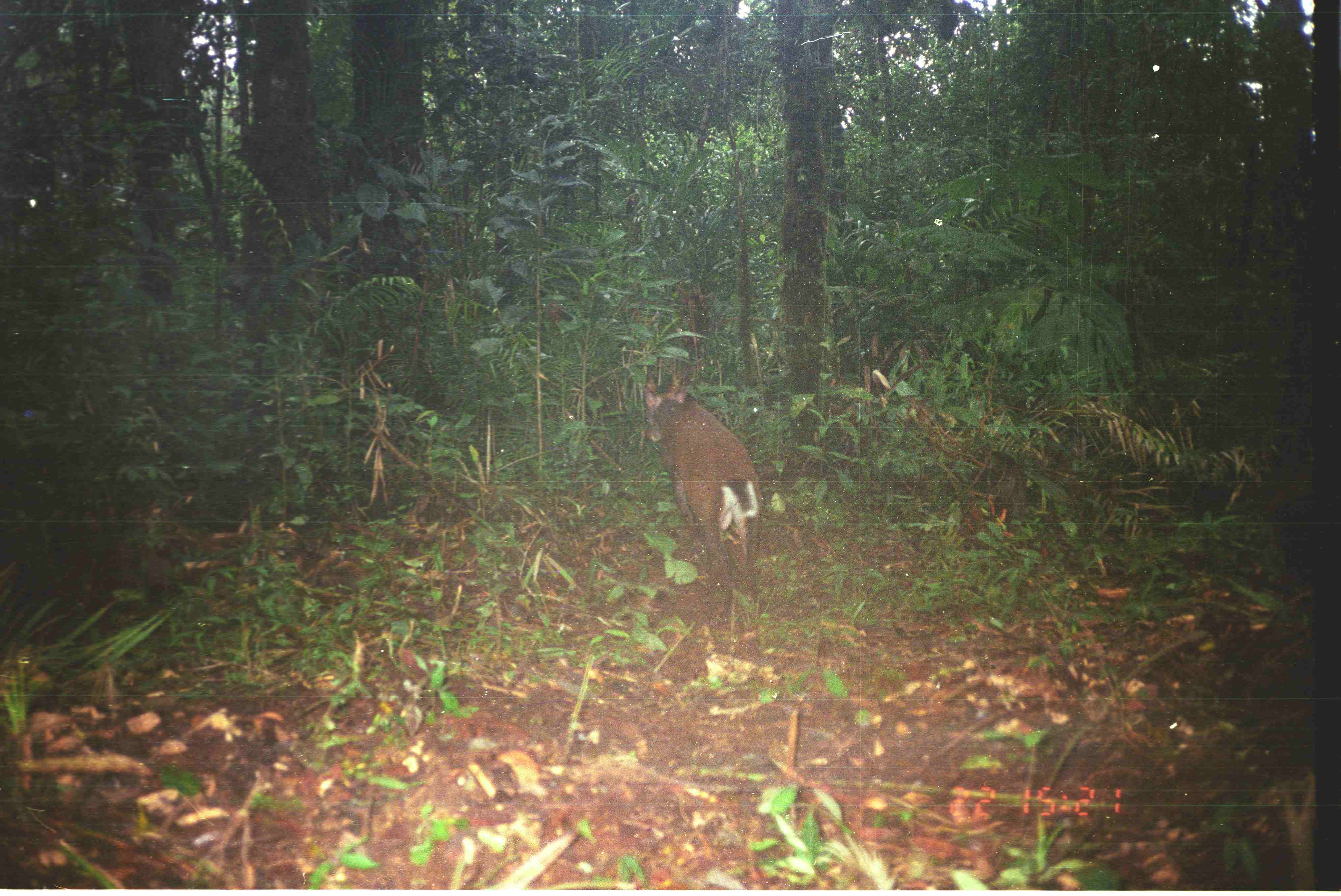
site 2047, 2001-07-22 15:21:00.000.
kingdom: Animalia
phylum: Chordata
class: Mammalia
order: Artiodactyla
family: Cervidae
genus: Muntiacus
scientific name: Muntiacus muntjak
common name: southern red muntjac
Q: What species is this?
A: Muntiacus muntjak (southern red muntjac).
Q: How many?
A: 1.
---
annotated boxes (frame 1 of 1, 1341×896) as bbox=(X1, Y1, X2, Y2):
muntiacus muntjak: bbox=(642, 373, 760, 625)